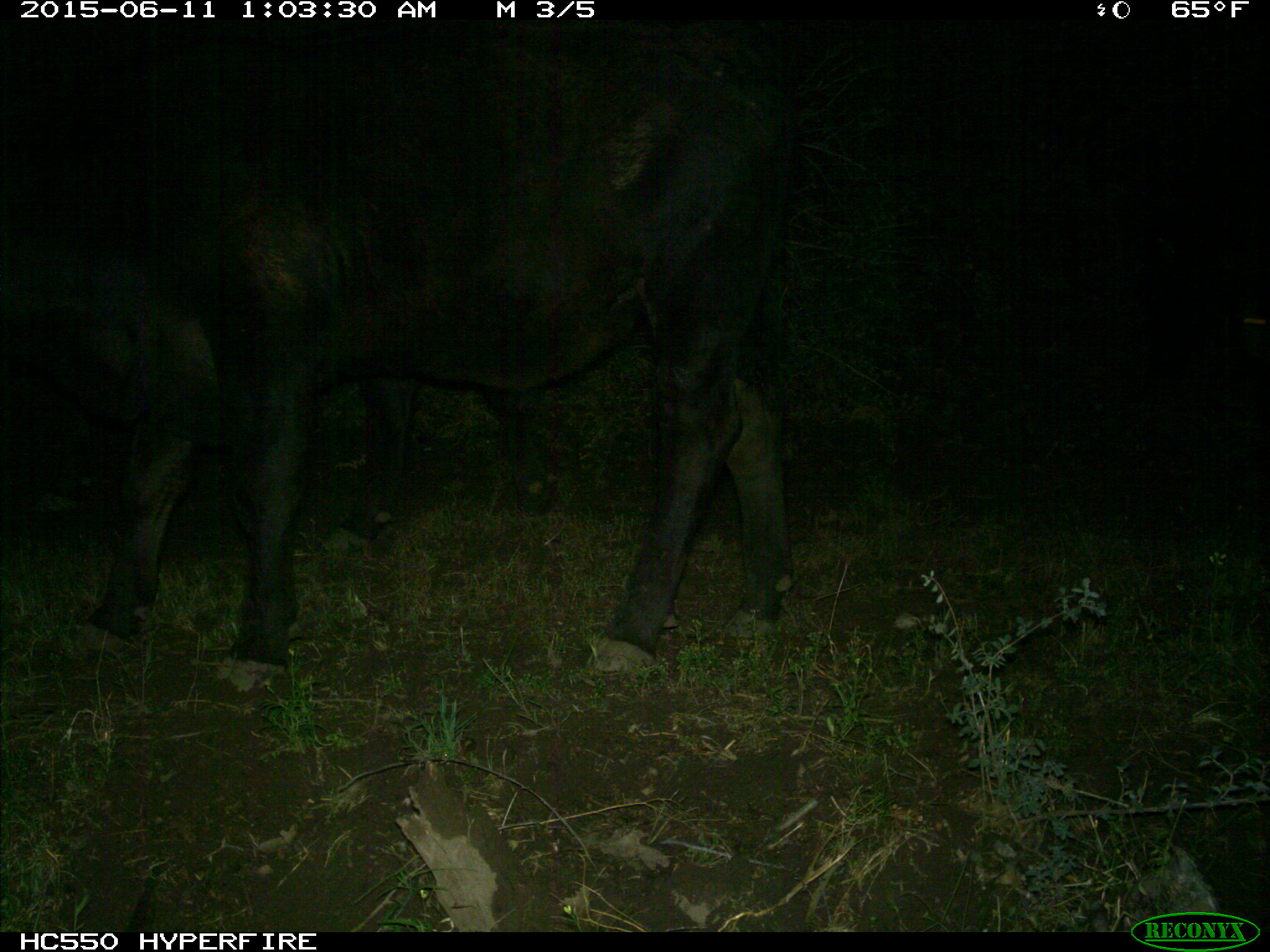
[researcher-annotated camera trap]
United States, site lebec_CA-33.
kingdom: Animalia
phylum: Chordata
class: Mammalia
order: Artiodactyla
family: Bovidae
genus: Bos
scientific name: Bos taurus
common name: domestic cow